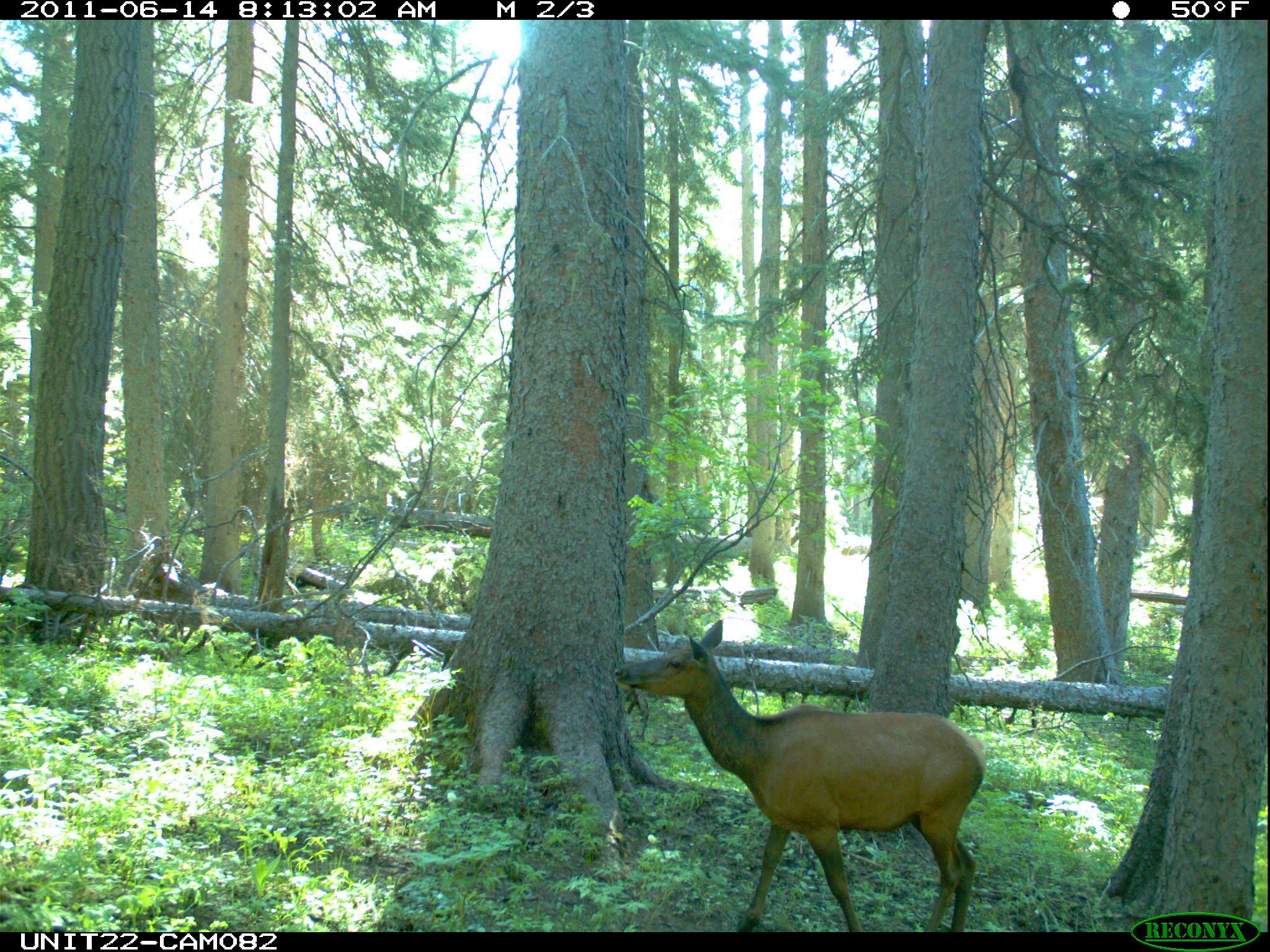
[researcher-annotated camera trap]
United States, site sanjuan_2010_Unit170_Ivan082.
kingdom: Animalia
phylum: Chordata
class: Mammalia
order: Artiodactyla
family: Cervidae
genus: Cervus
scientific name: Cervus elaphus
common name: red deer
Cervus elaphus (red deer).